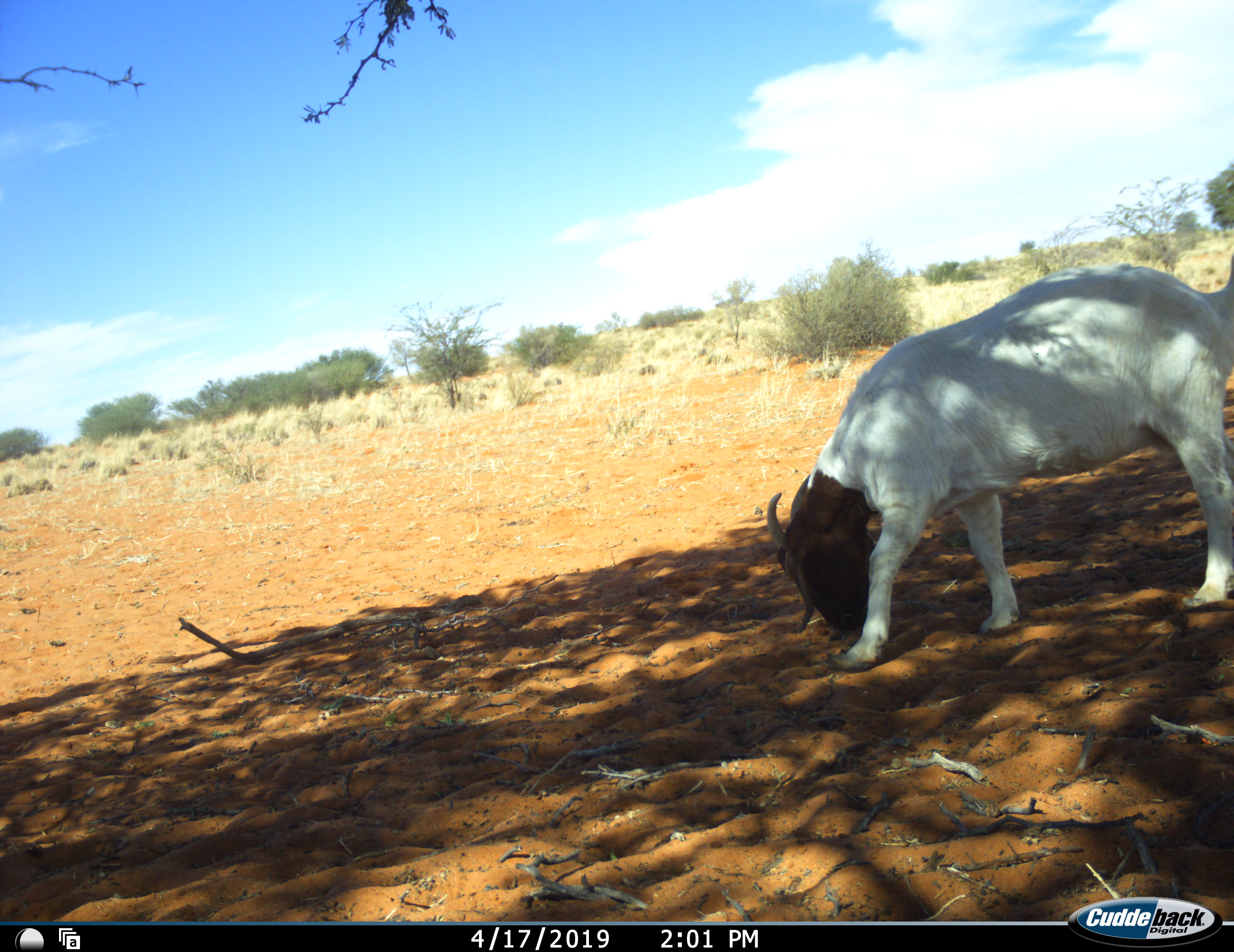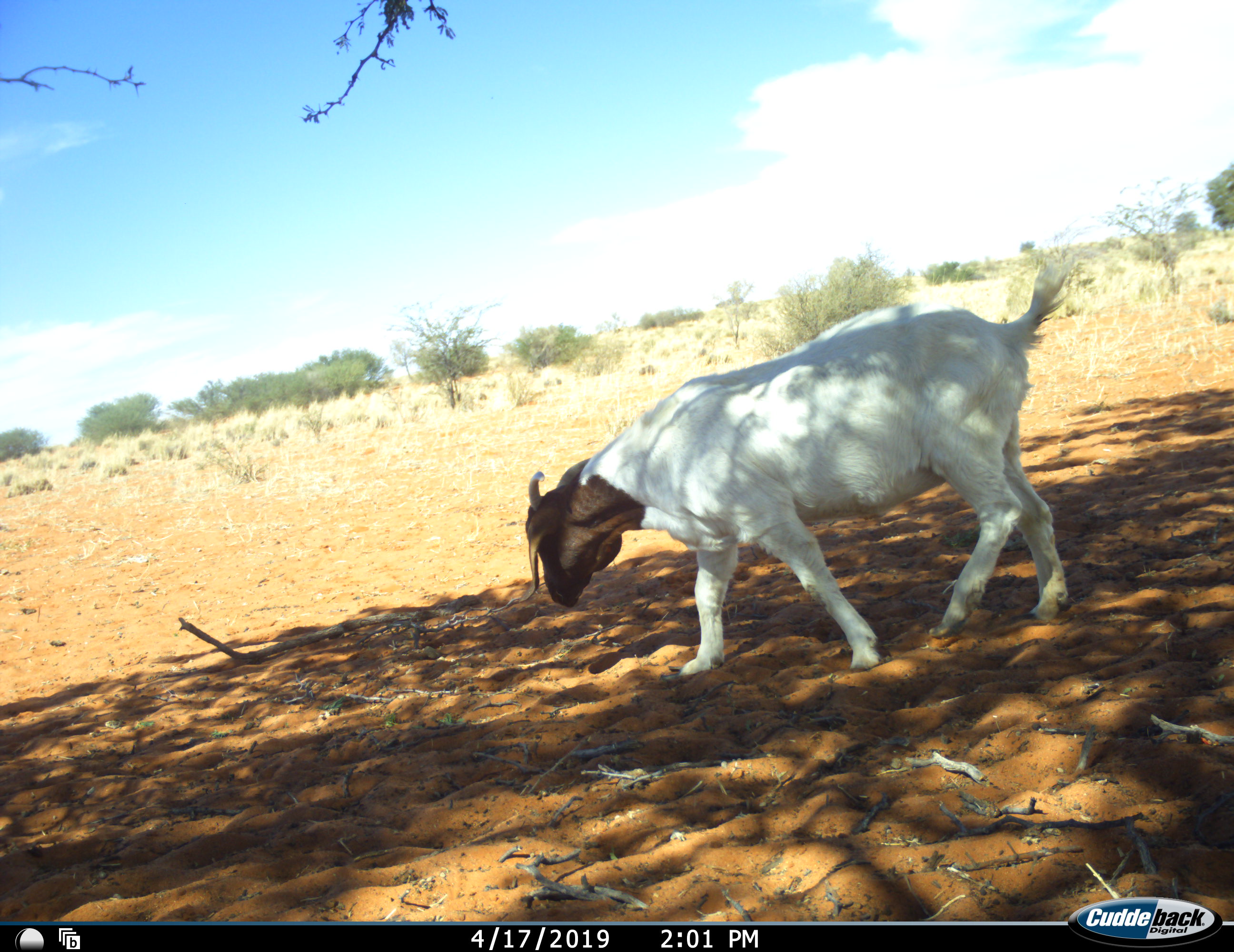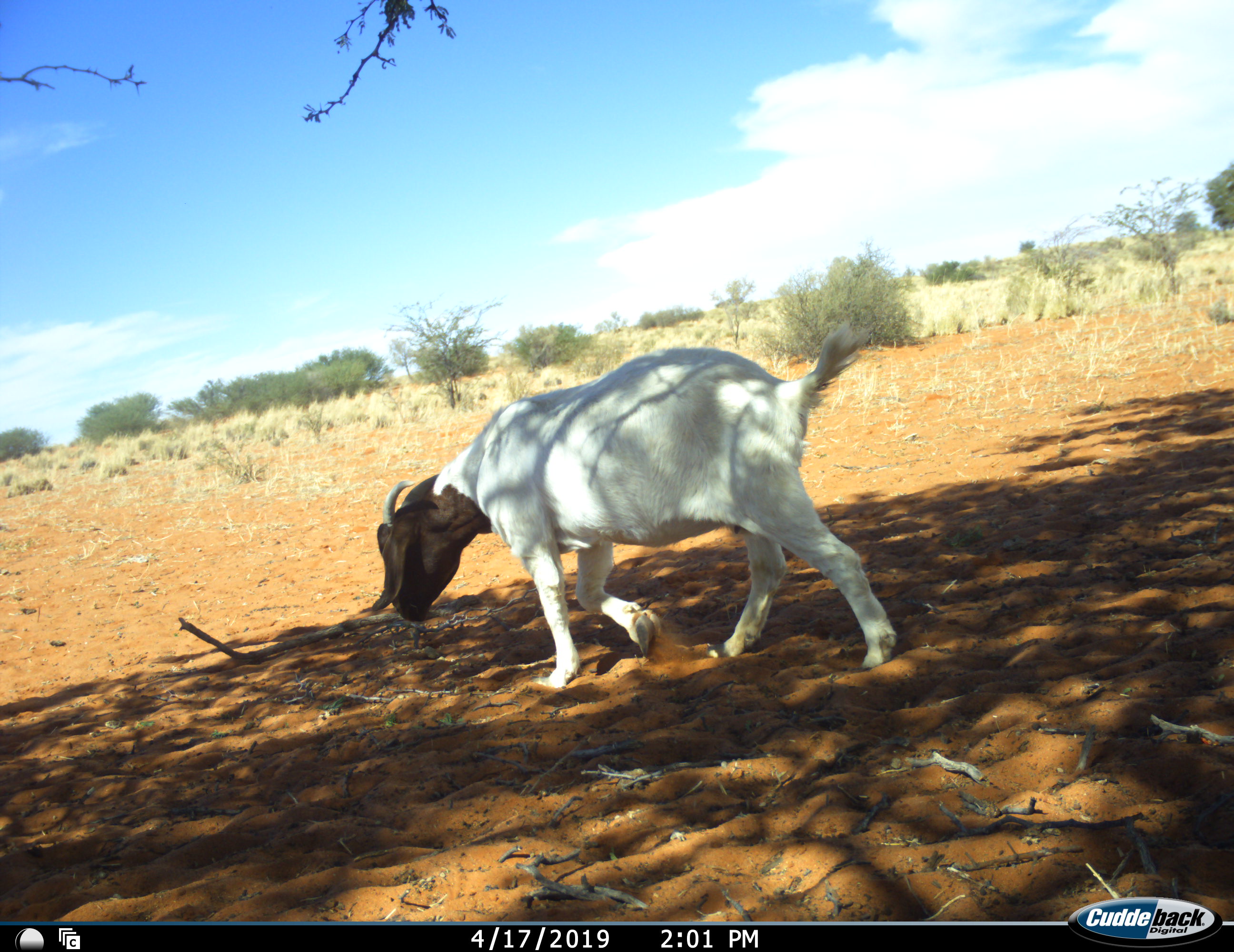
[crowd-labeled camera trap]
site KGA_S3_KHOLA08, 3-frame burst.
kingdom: Animalia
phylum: Chordata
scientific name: Vertebrata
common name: domestic animal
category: domesticanimal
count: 1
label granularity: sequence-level